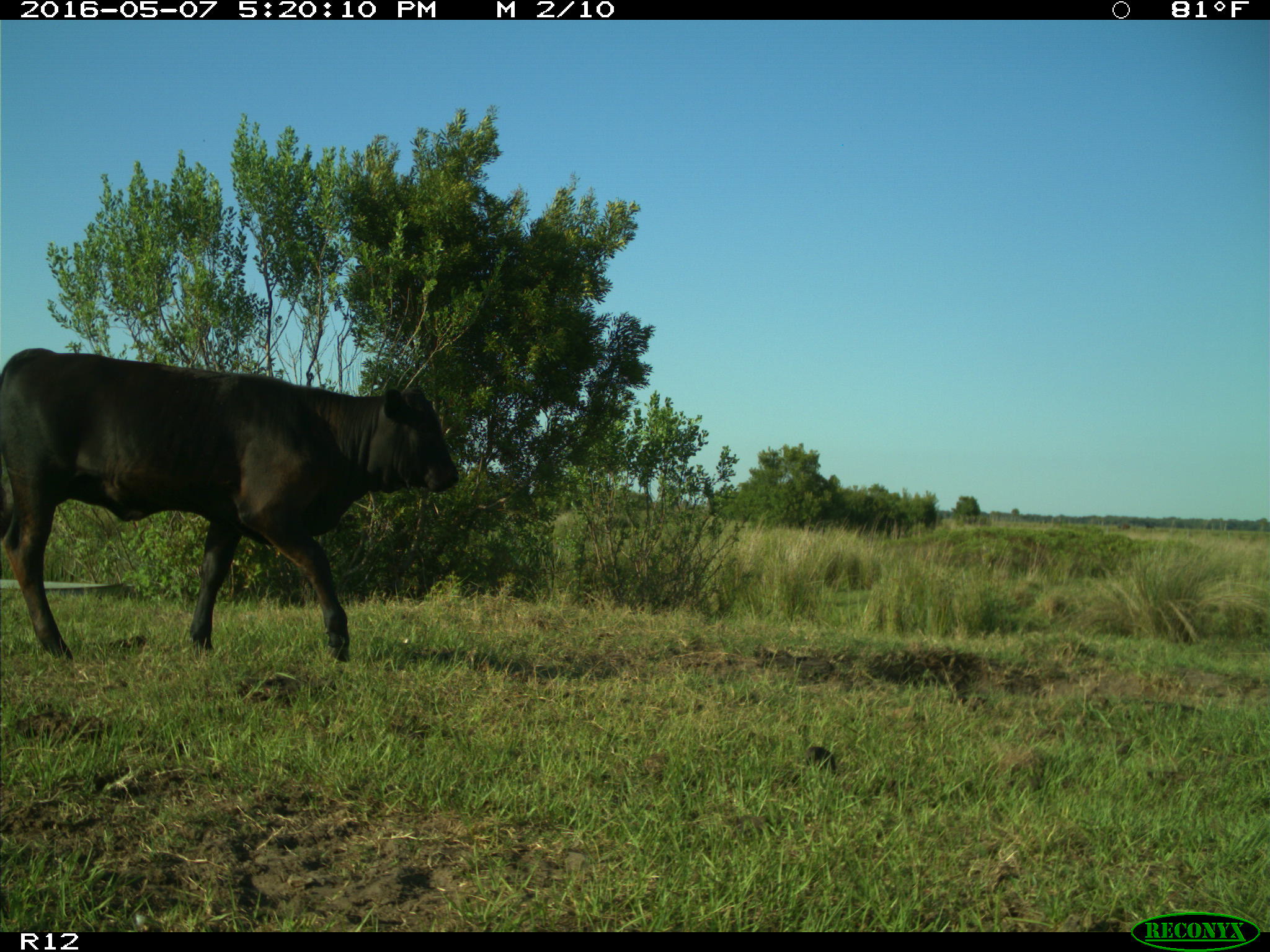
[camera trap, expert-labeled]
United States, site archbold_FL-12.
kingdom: Animalia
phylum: Chordata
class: Mammalia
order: Artiodactyla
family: Bovidae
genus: Bos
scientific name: Bos taurus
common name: domestic cow